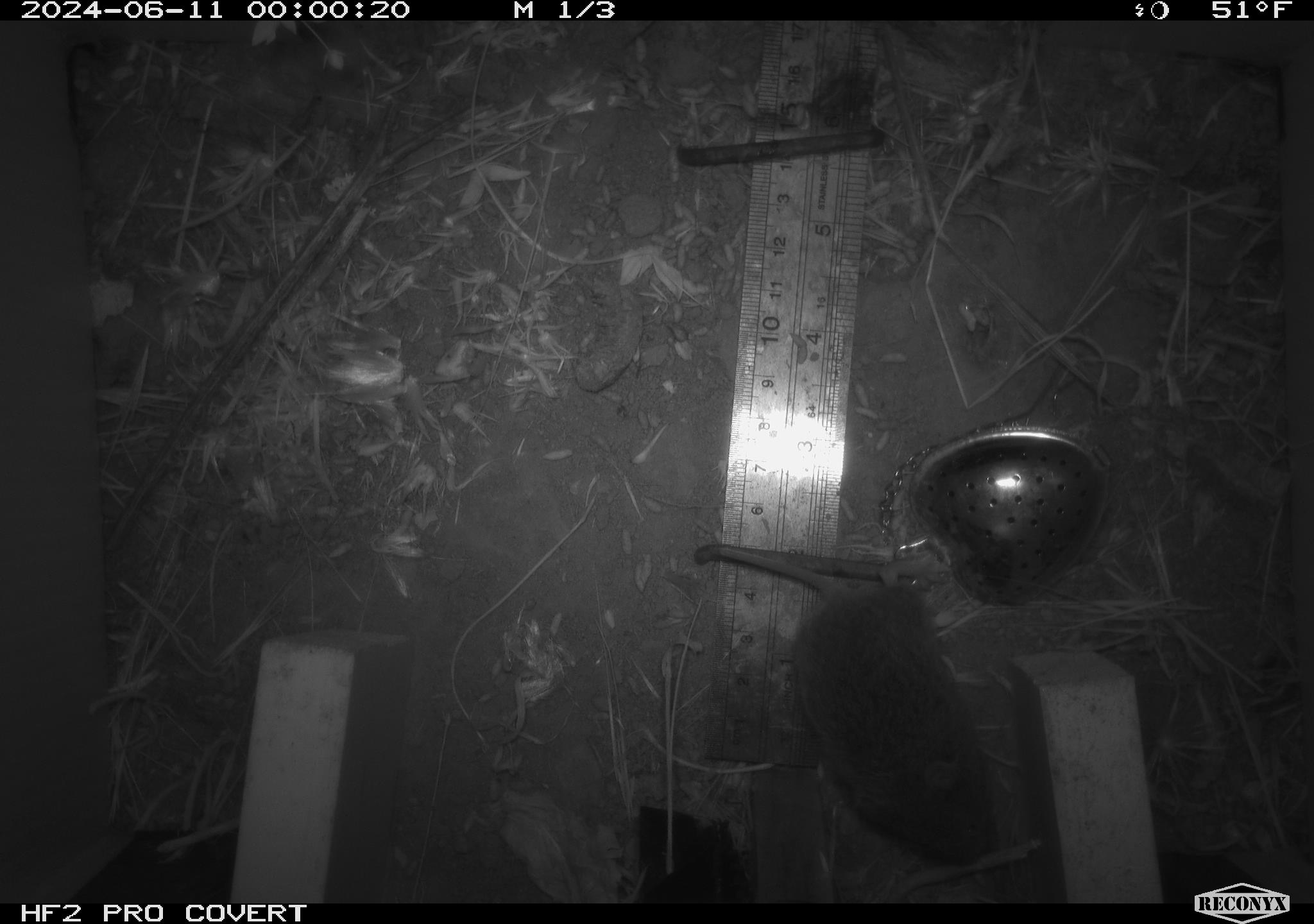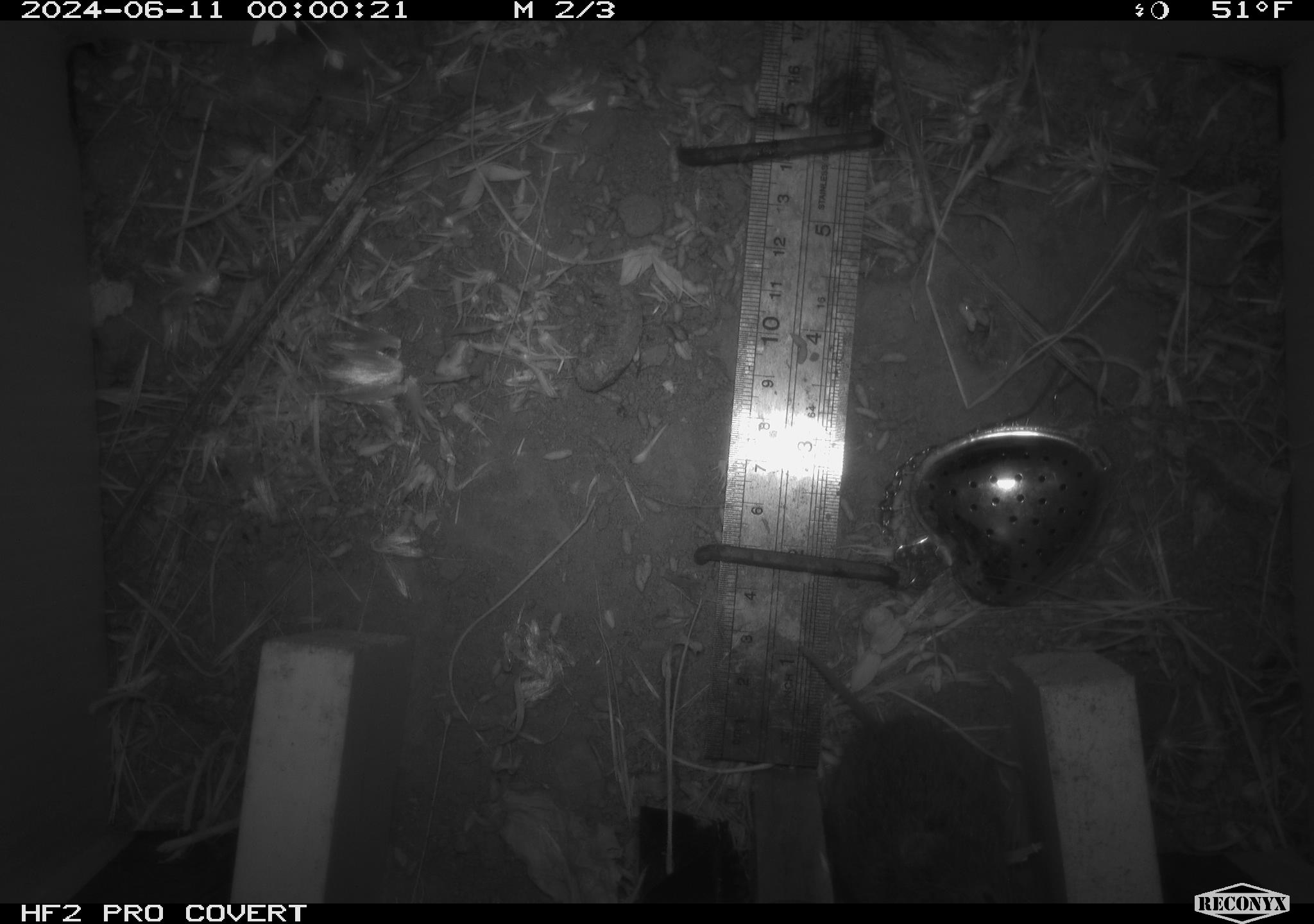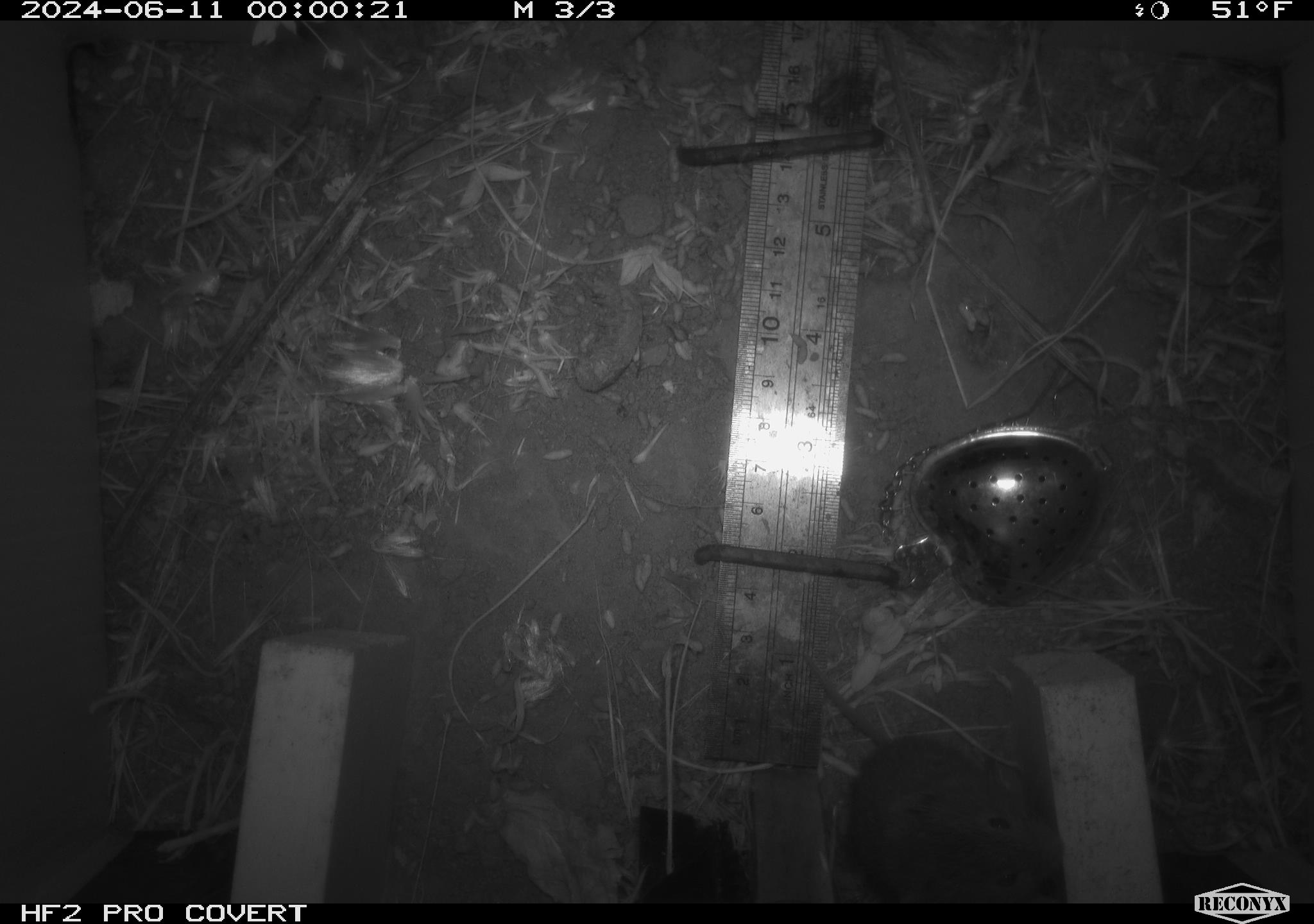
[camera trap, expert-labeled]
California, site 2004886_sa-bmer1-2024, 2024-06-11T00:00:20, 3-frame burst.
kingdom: Animalia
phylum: Chordata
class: Mammalia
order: Rodentia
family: Cricetidae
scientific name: Arvicolinae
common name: voles, lemmings, and muskrats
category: arvicolinae subfamily